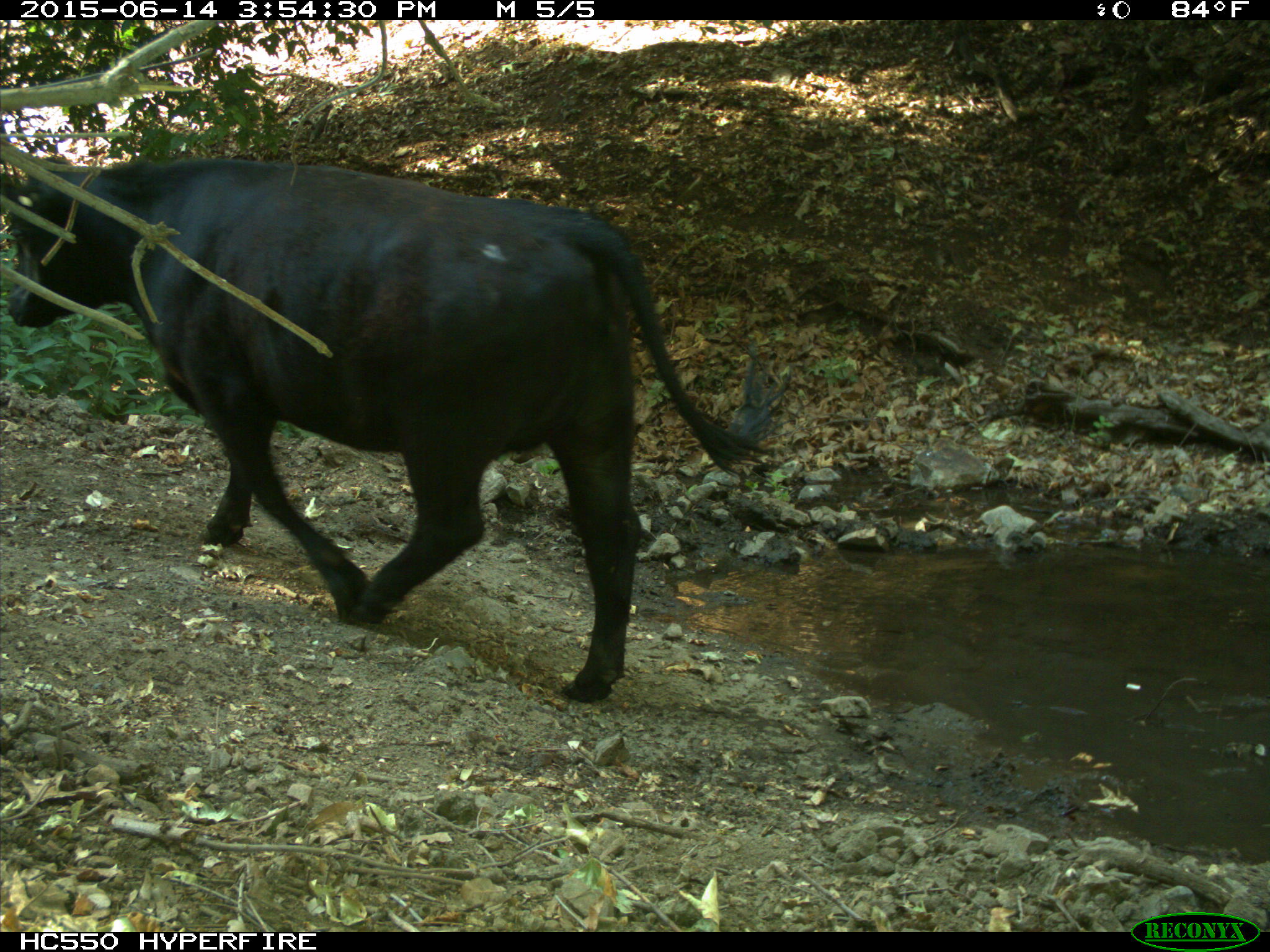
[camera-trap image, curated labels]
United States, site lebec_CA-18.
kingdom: Animalia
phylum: Chordata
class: Mammalia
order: Artiodactyla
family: Bovidae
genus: Bos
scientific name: Bos taurus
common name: domestic cow